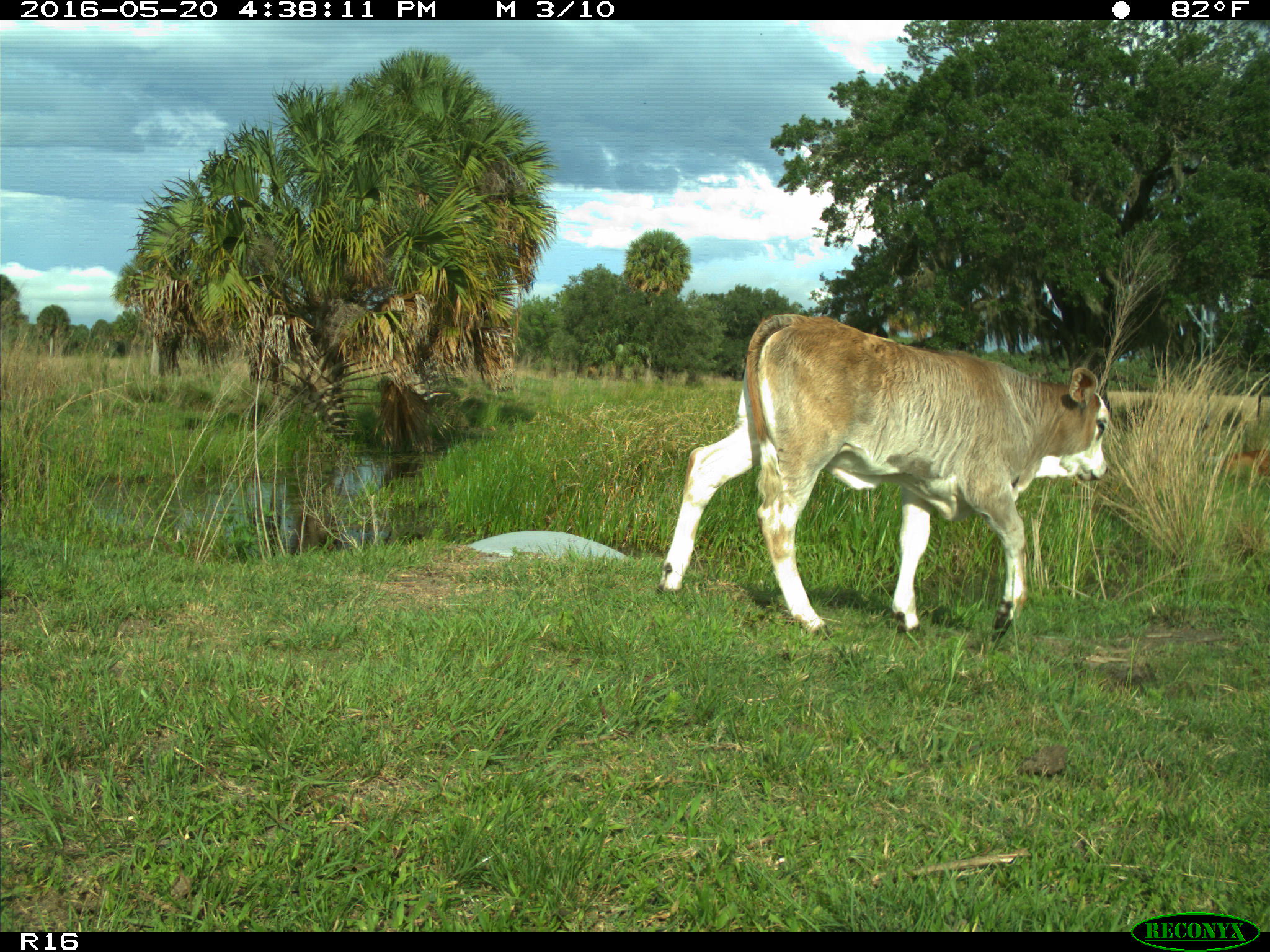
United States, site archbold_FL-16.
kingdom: Animalia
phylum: Chordata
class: Mammalia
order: Artiodactyla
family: Bovidae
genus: Bos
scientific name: Bos taurus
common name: domestic cow